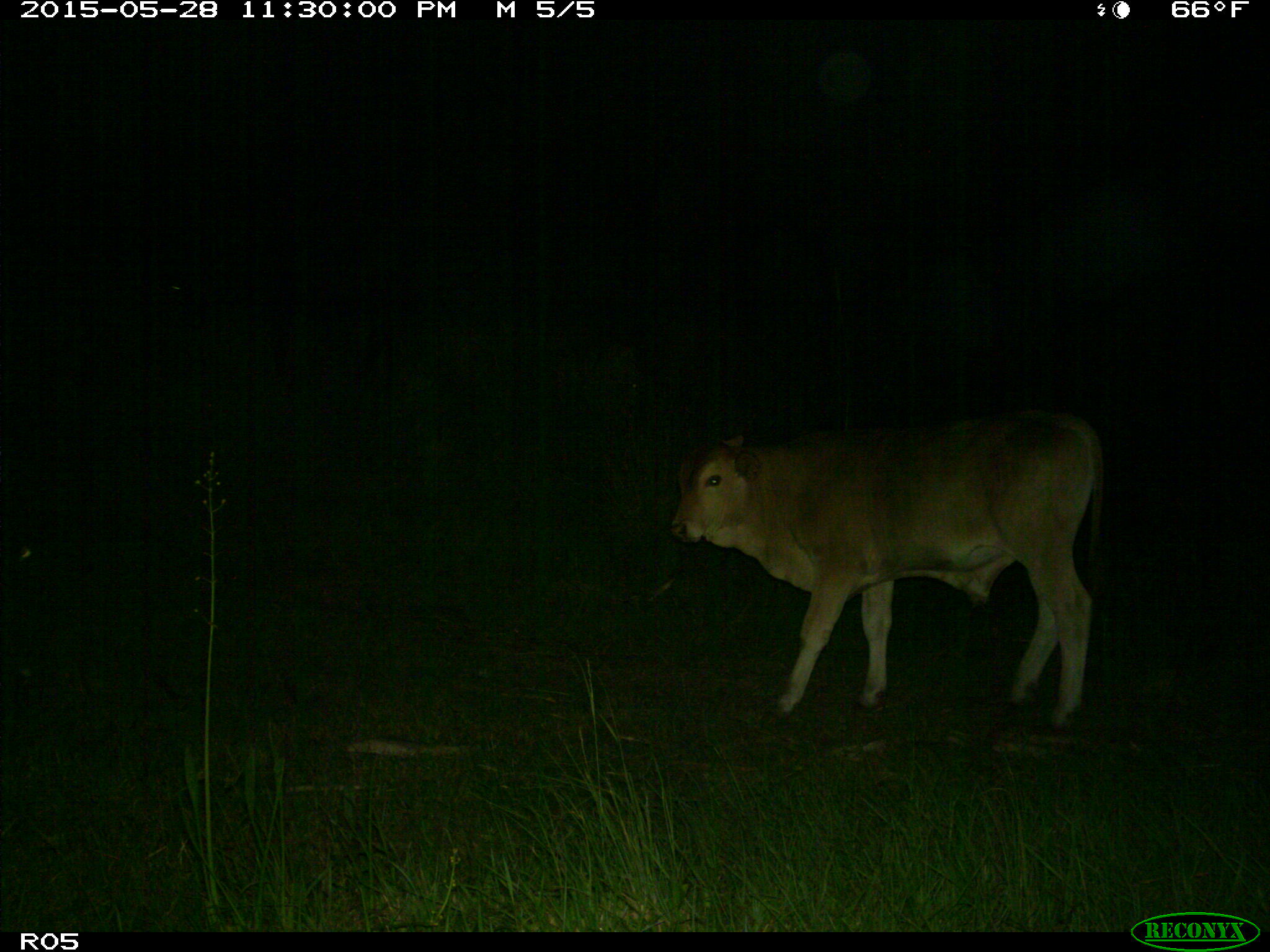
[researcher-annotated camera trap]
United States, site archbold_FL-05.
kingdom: Animalia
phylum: Chordata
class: Mammalia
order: Artiodactyla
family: Bovidae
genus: Bos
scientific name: Bos taurus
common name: domestic cow